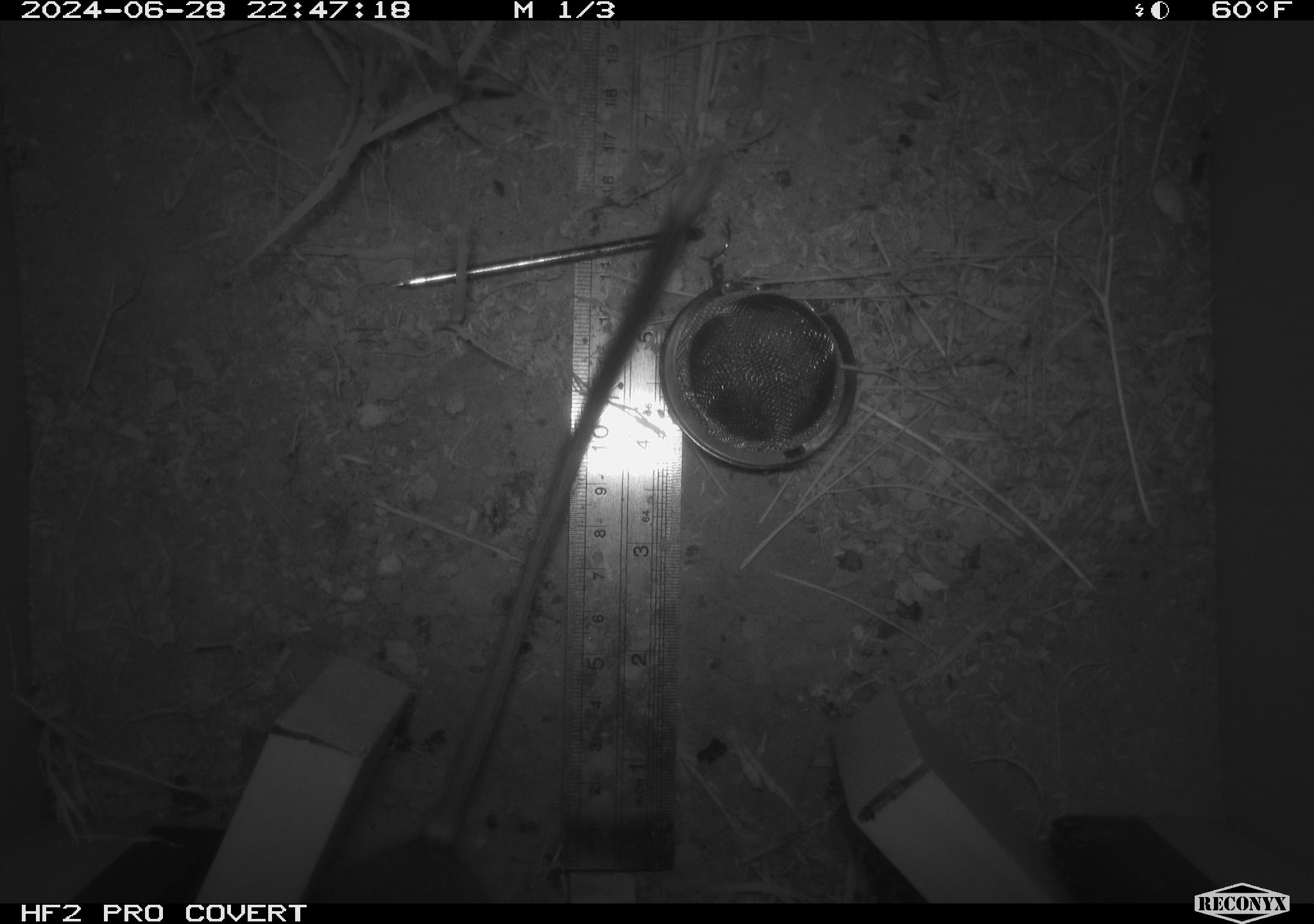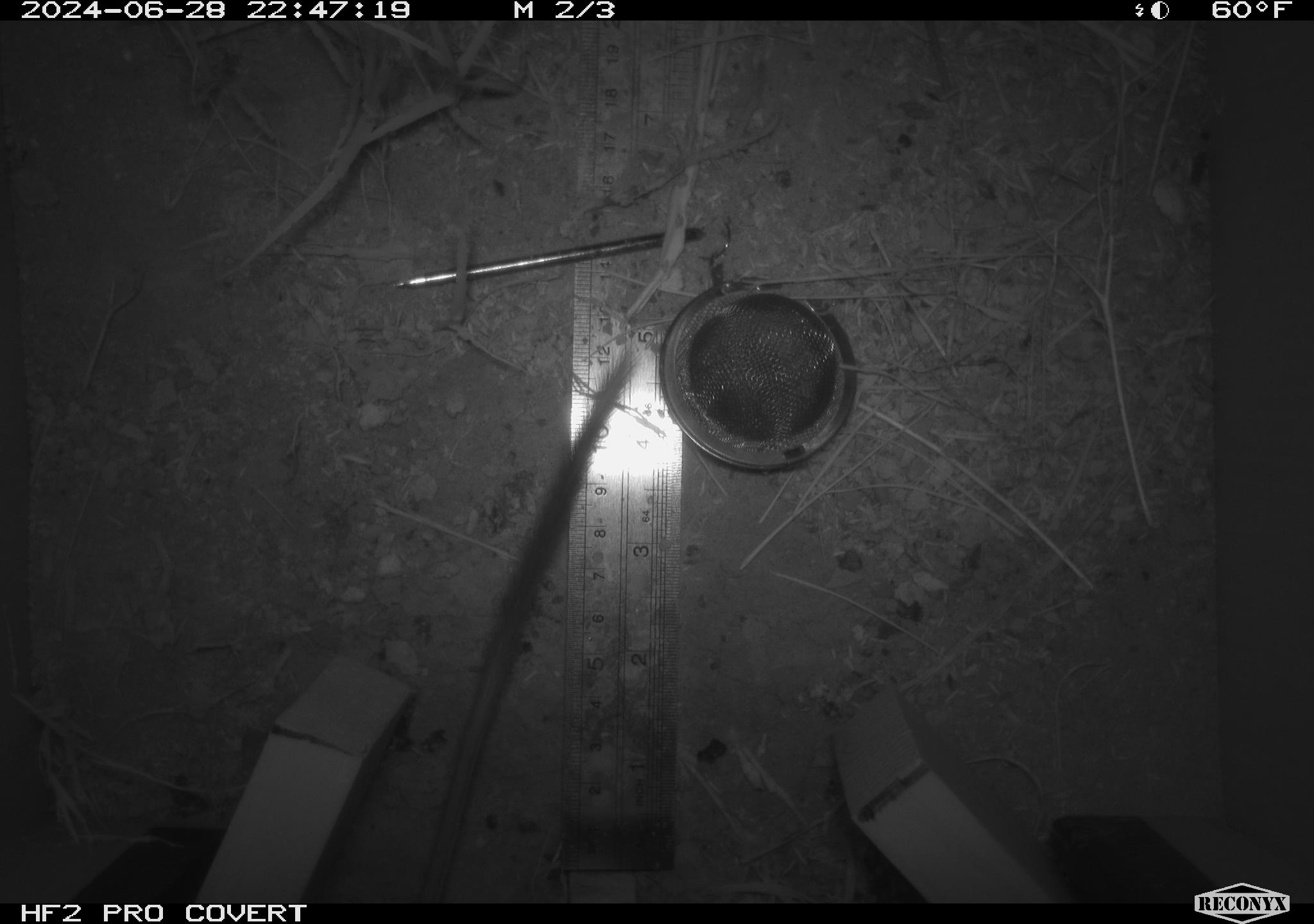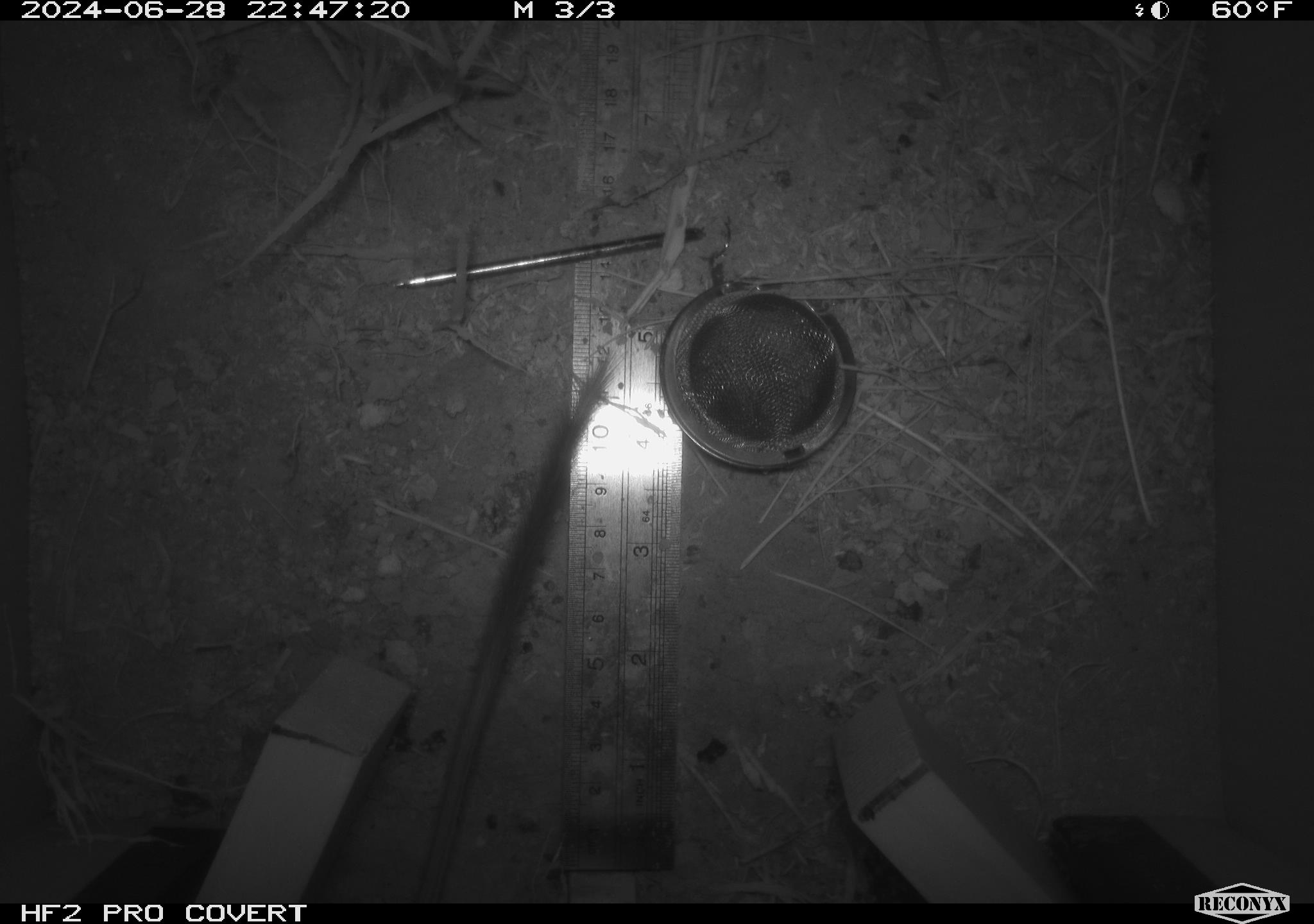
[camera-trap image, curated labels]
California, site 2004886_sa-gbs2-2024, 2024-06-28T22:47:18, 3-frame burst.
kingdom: Animalia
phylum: Chordata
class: Mammalia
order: Rodentia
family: Heteromyidae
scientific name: Heteromyidae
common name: kangaroo rats and pocket mice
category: heteromyidae family